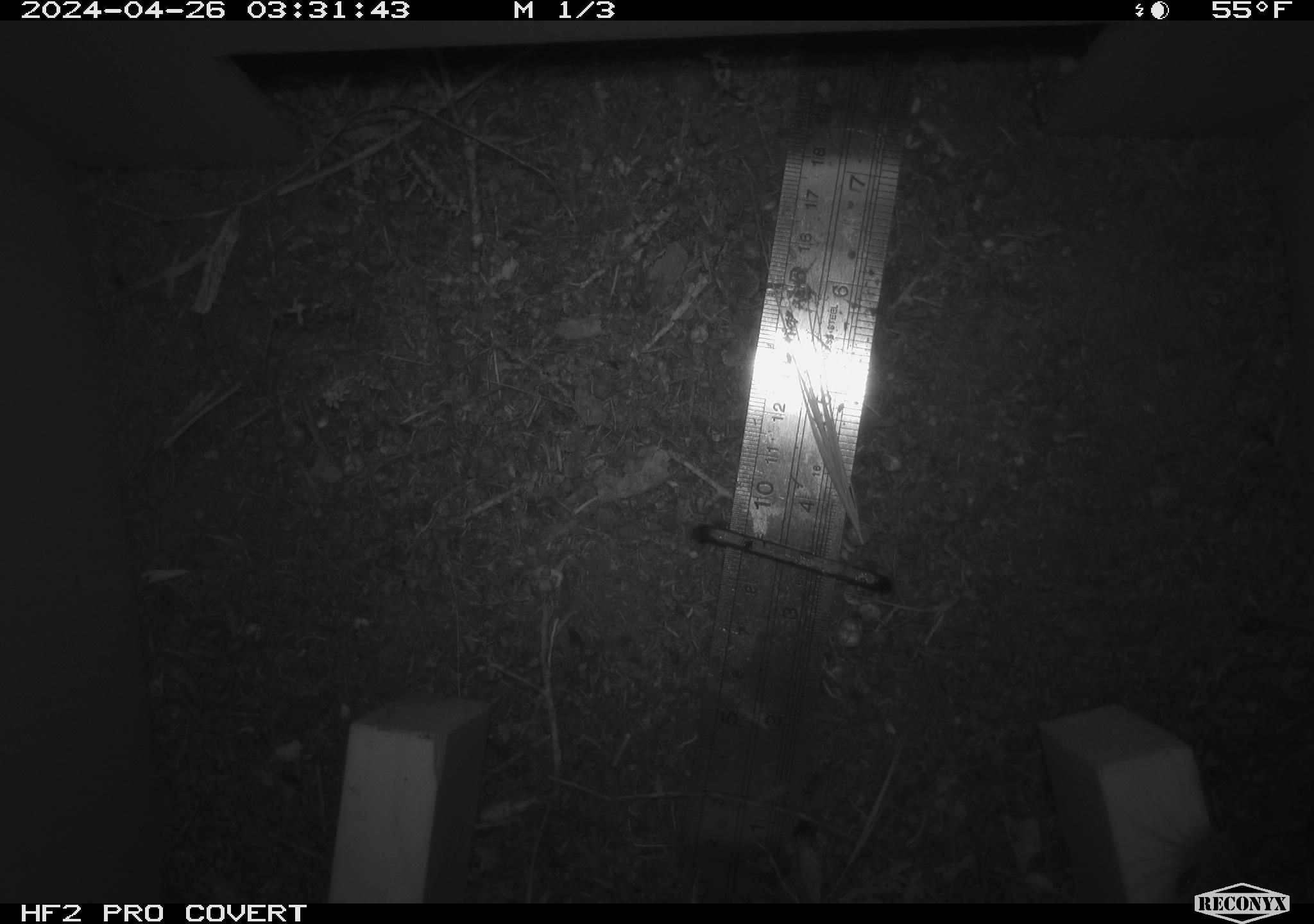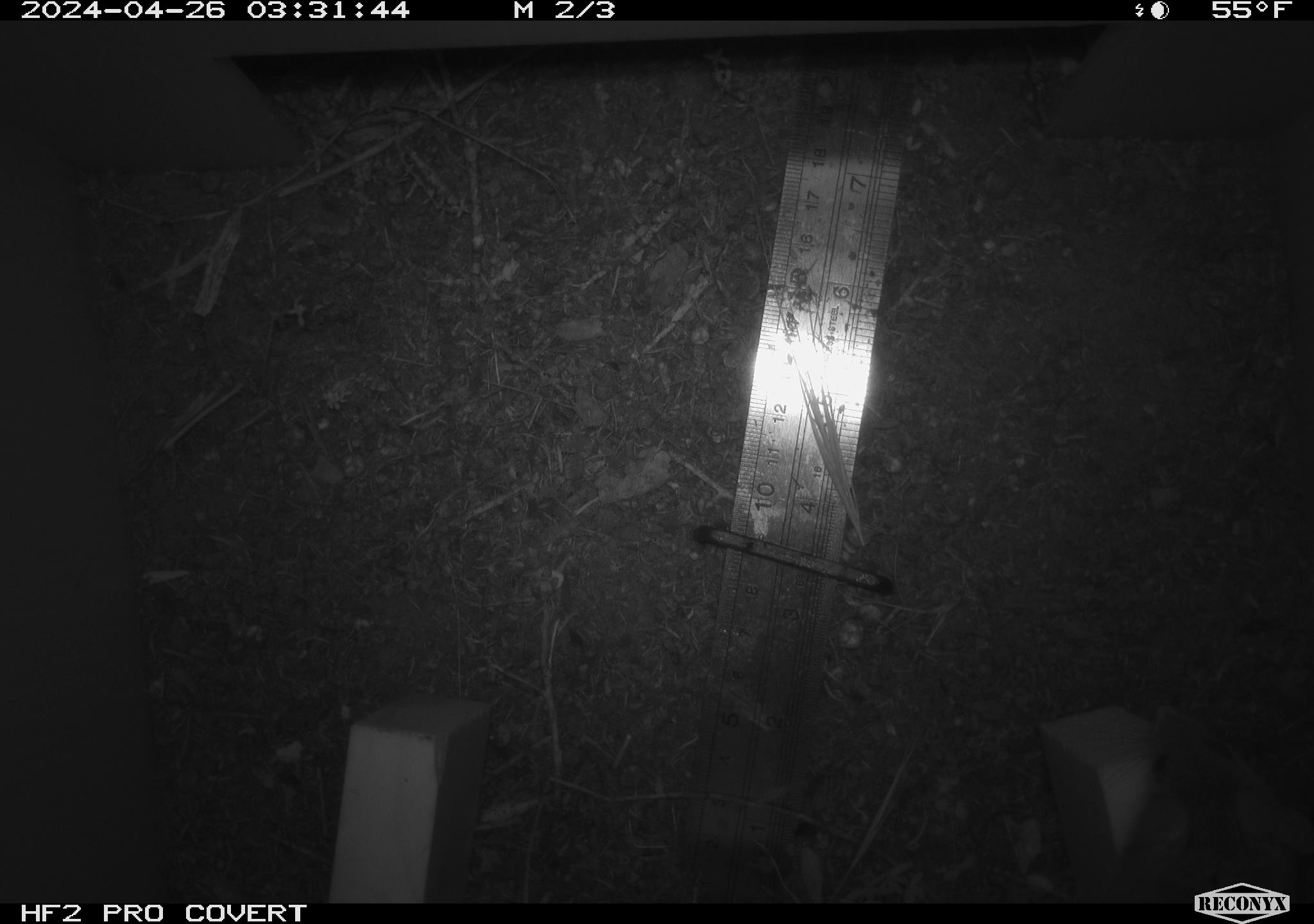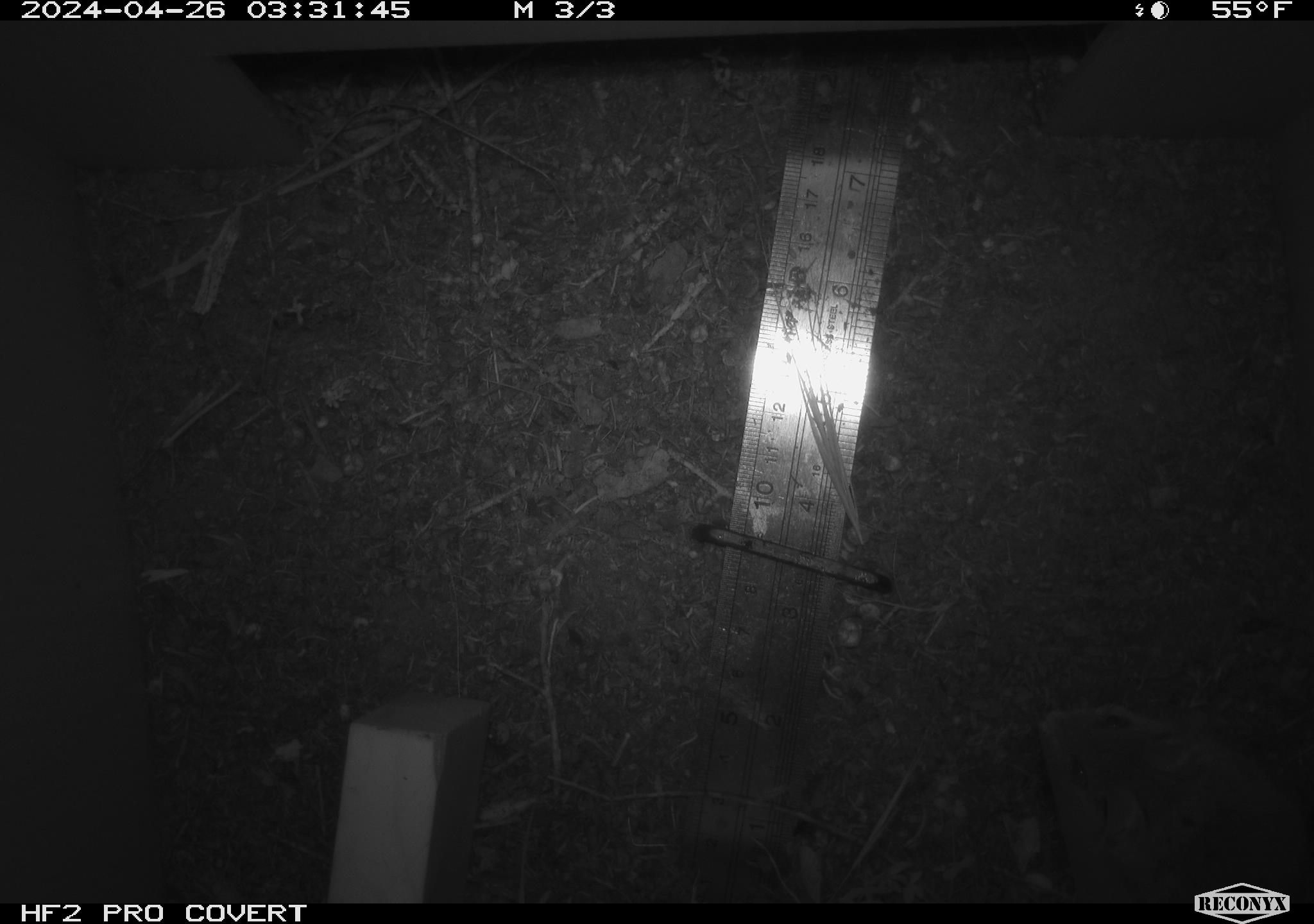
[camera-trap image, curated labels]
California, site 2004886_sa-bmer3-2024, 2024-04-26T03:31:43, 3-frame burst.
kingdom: Animalia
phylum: Chordata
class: Mammalia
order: Rodentia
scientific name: Rodentia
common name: mouse species